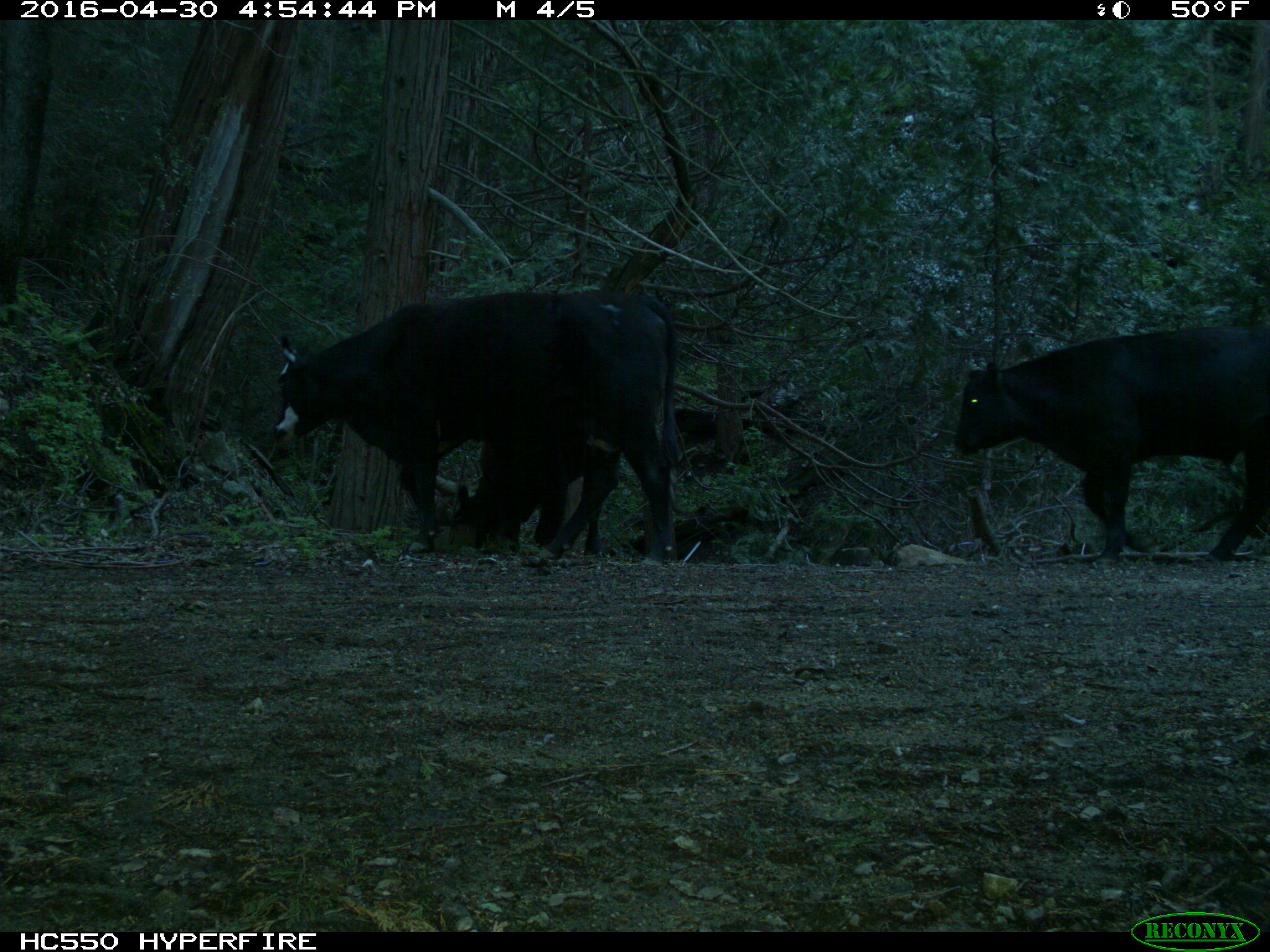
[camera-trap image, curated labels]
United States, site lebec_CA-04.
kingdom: Animalia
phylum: Chordata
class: Mammalia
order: Artiodactyla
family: Bovidae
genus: Bos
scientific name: Bos taurus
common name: domestic cow